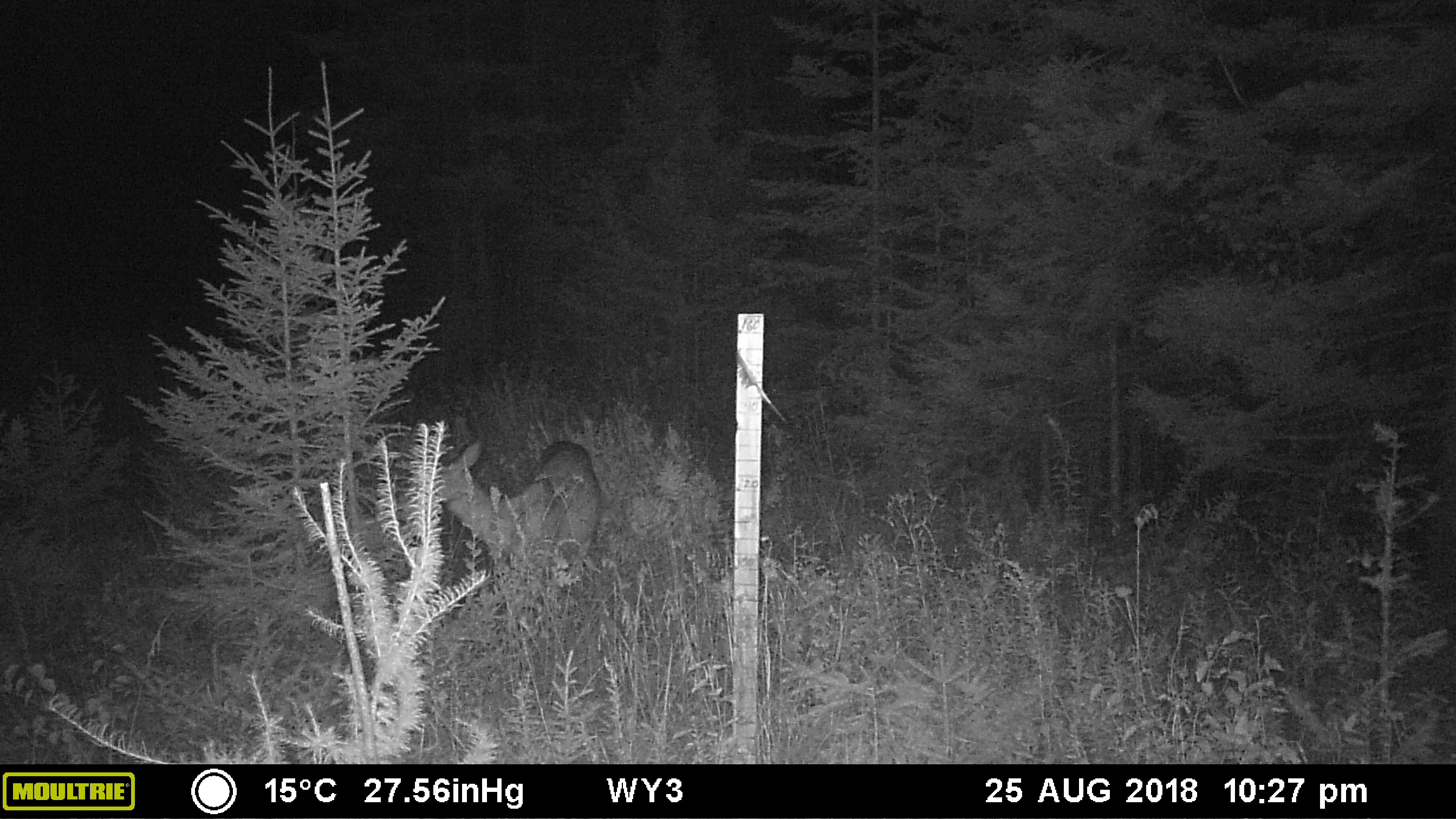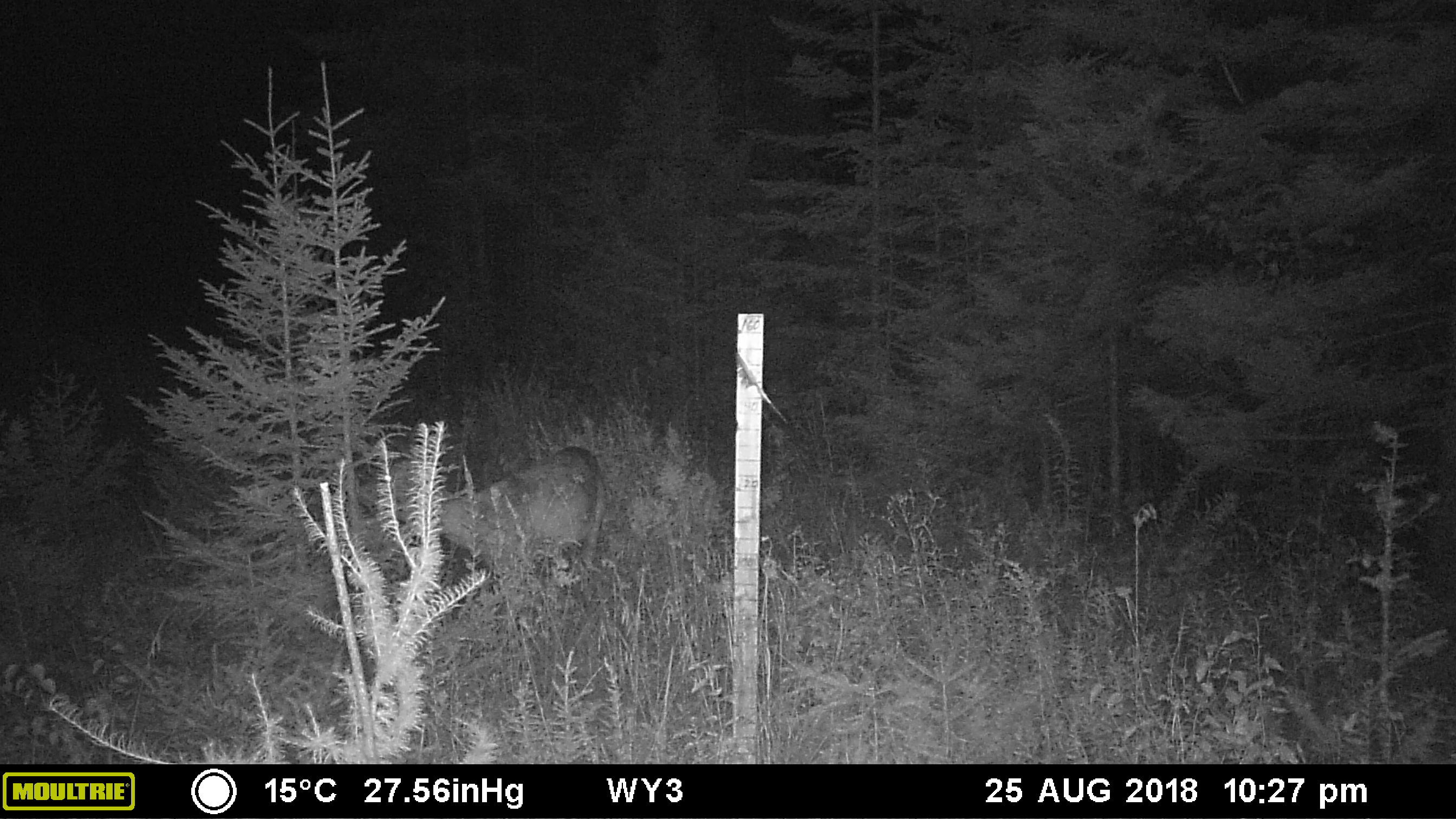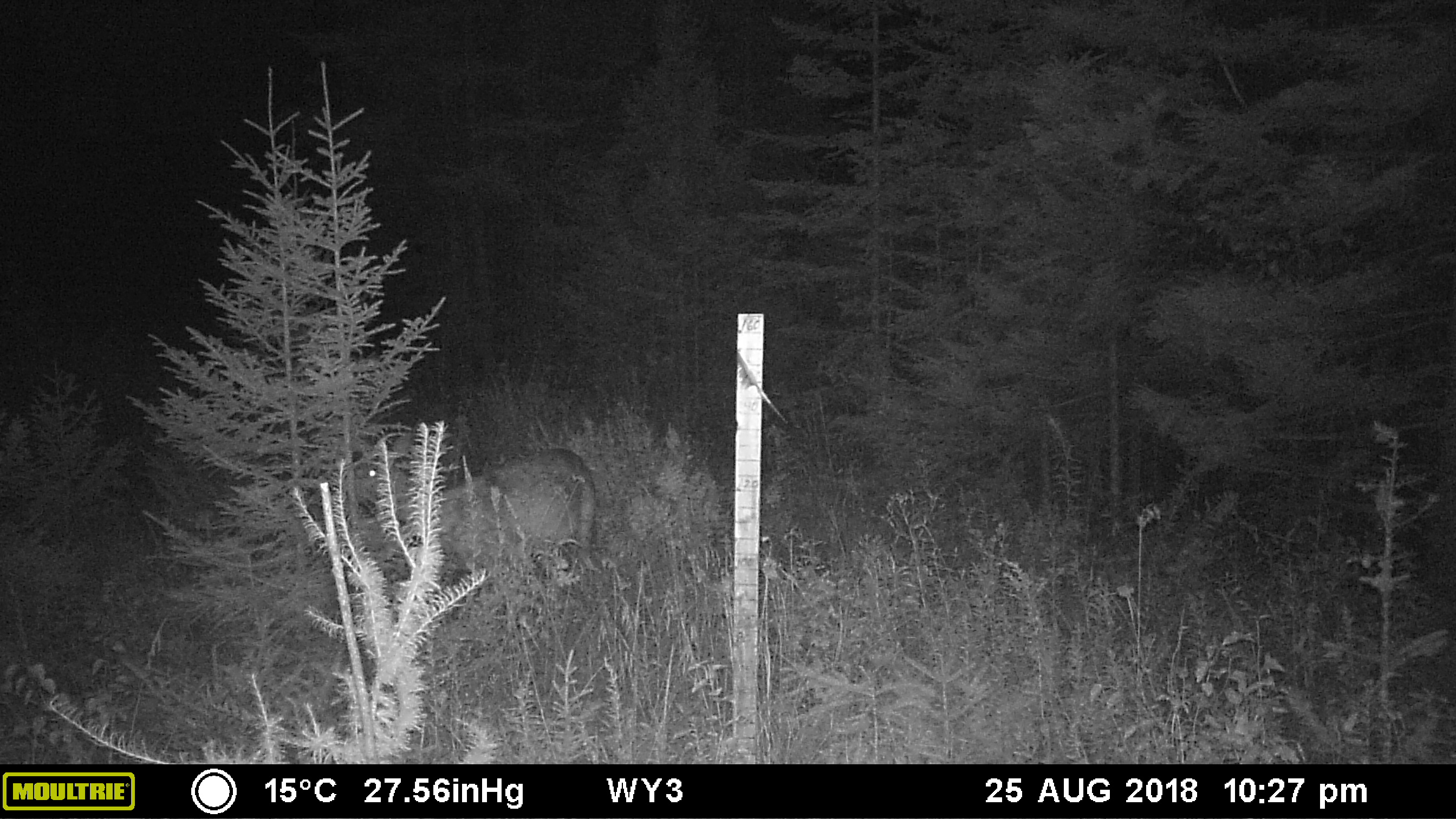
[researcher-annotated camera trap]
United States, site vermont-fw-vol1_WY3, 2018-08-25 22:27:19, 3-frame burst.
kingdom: Animalia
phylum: Chordata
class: Mammalia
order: Artiodactyla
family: Cervidae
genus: Odocoileus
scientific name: Odocoileus virginianus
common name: white-tailed deer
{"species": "white-tailed deer (Odocoileus virginianus)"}